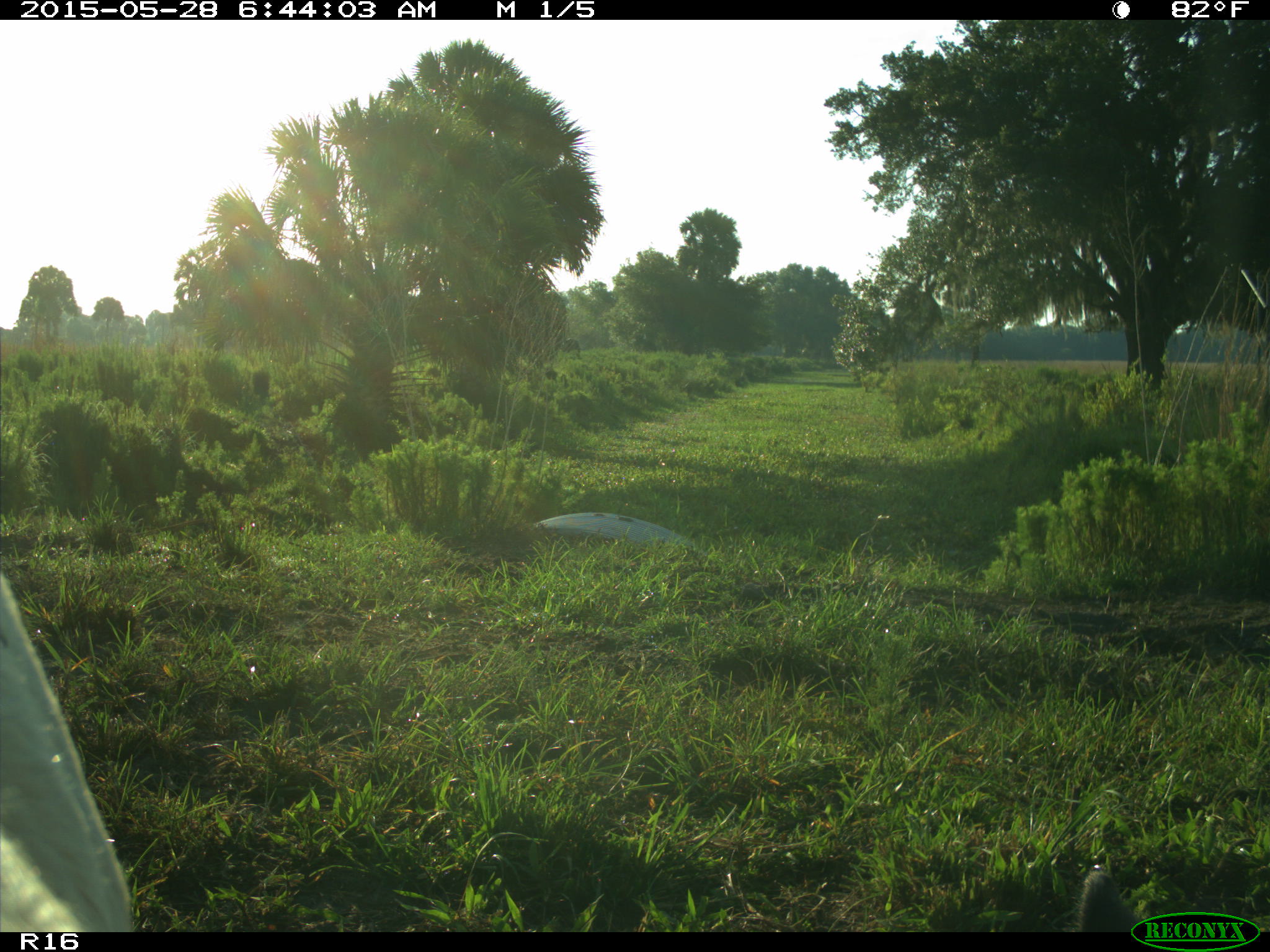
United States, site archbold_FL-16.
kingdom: Animalia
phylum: Chordata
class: Mammalia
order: Artiodactyla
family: Bovidae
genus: Bos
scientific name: Bos taurus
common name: domestic cow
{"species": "Bos taurus (domestic cow)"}